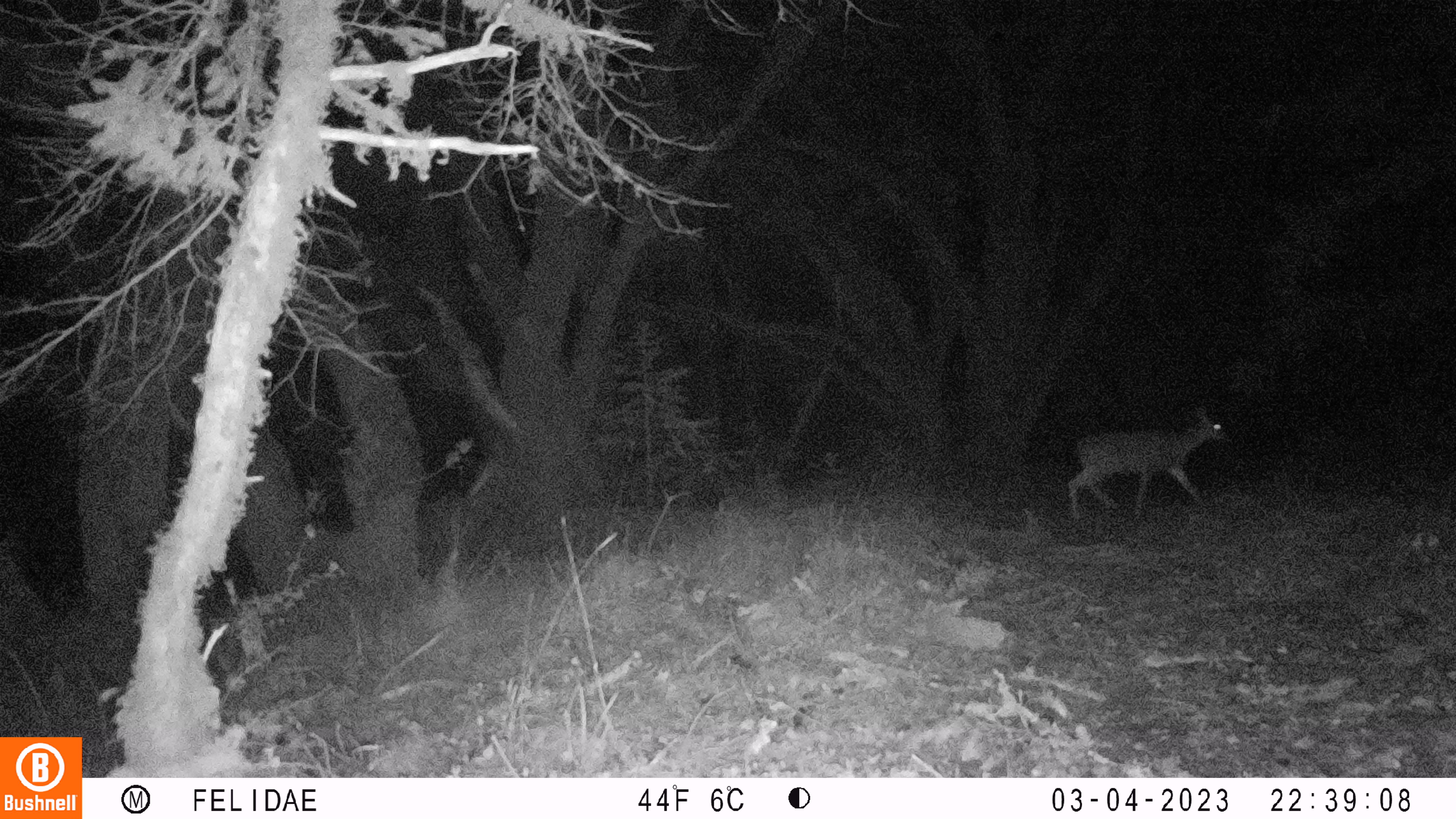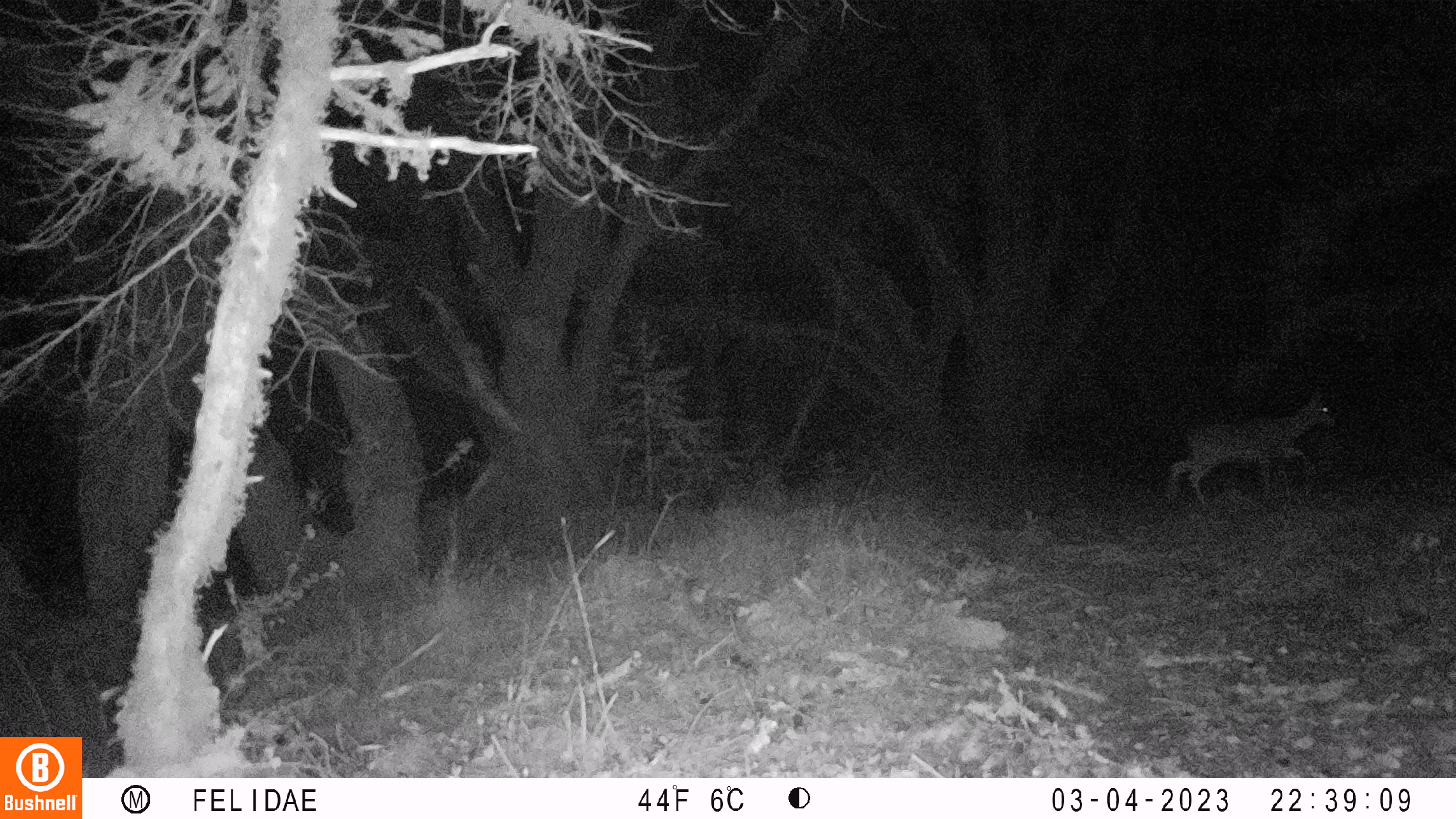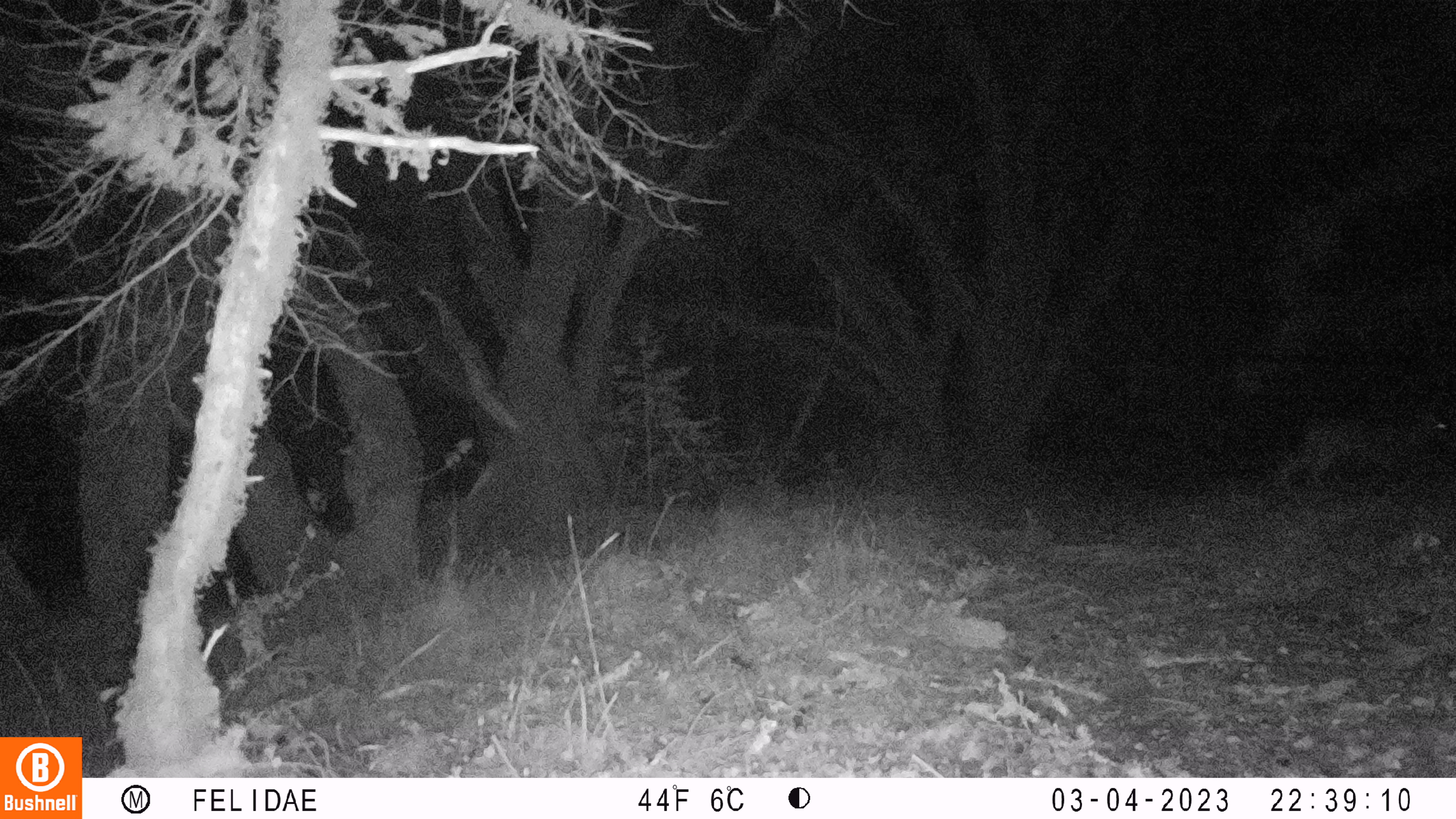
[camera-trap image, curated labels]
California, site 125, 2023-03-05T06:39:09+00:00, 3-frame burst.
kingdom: Animalia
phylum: Chordata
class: Mammalia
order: Artiodactyla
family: Cervidae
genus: Odocoileus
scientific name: Odocoileus hemionus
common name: mule deer